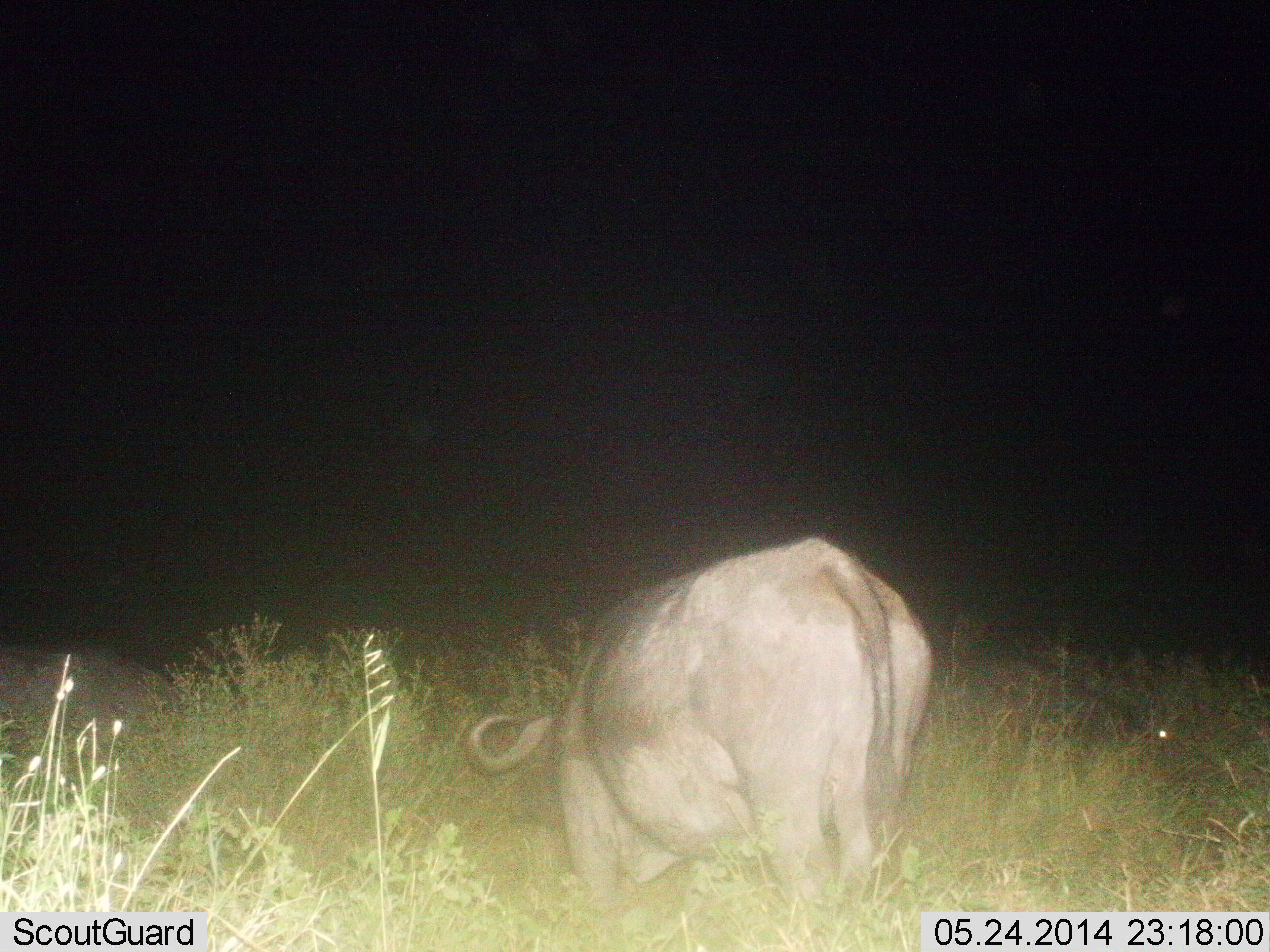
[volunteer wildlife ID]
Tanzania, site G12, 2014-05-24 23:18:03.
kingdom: Animalia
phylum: Chordata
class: Mammalia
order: Artiodactyla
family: Bovidae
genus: Syncerus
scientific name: Syncerus caffer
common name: cape buffalo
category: buffalo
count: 1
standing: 50%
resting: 0%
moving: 20%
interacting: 0%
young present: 0%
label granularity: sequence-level